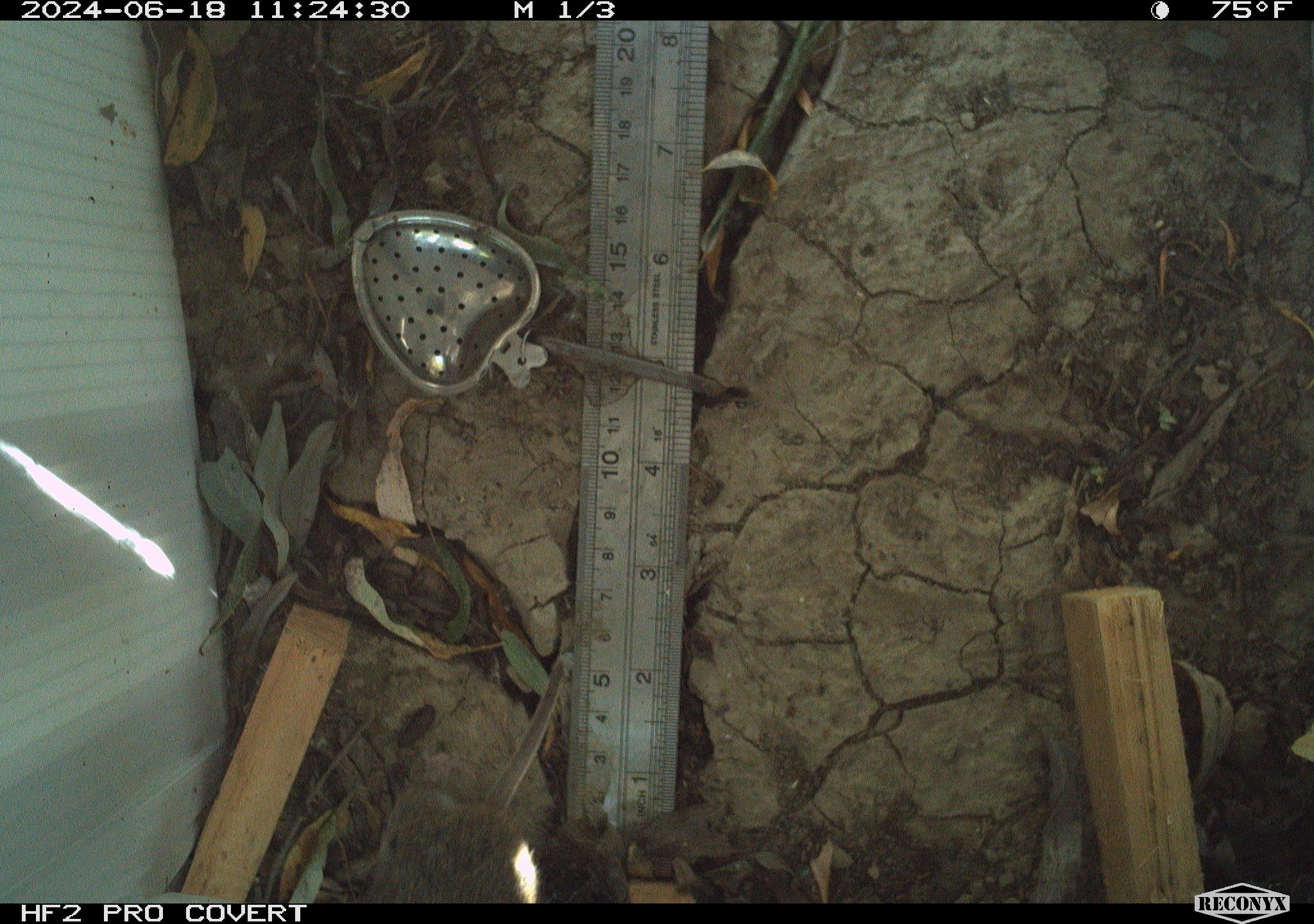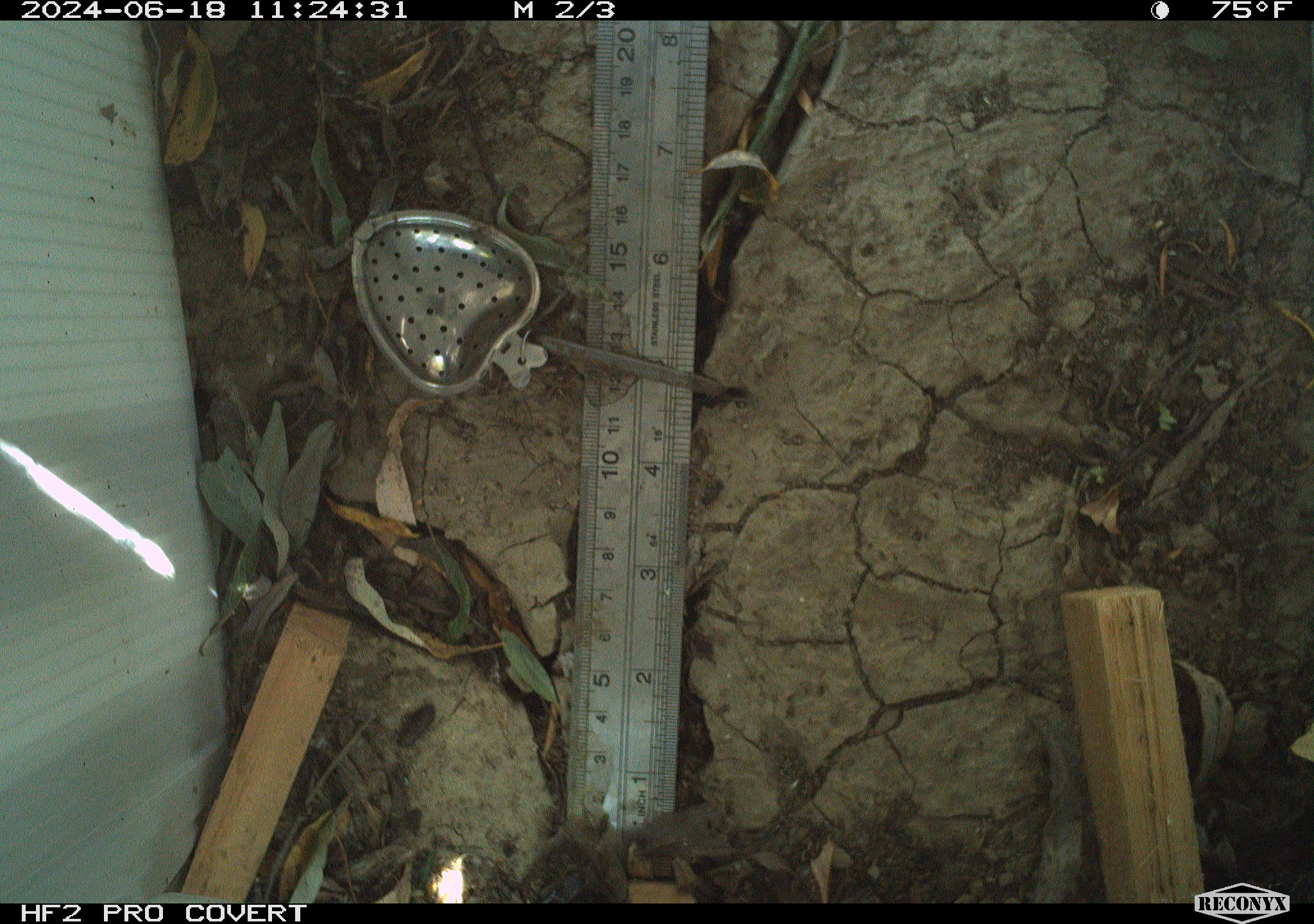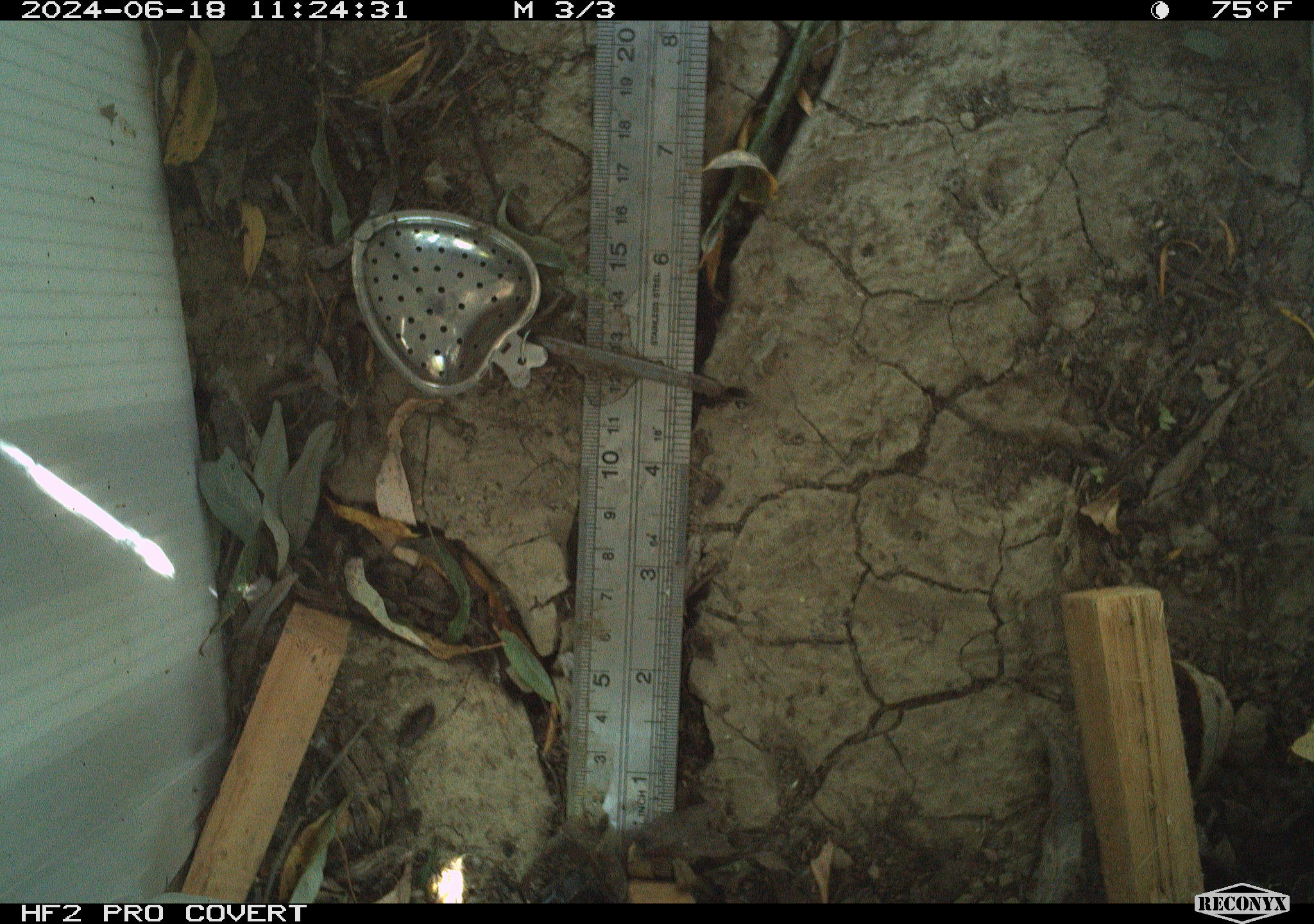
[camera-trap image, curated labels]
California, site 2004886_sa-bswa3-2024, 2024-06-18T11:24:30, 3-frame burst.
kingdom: Animalia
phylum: Chordata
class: Mammalia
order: Rodentia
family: Cricetidae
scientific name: Arvicolinae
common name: voles, lemmings, and muskrats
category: arvicolinae subfamily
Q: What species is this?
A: Arvicolinae subfamily (voles, lemmings, and muskrats) (Arvicolinae).